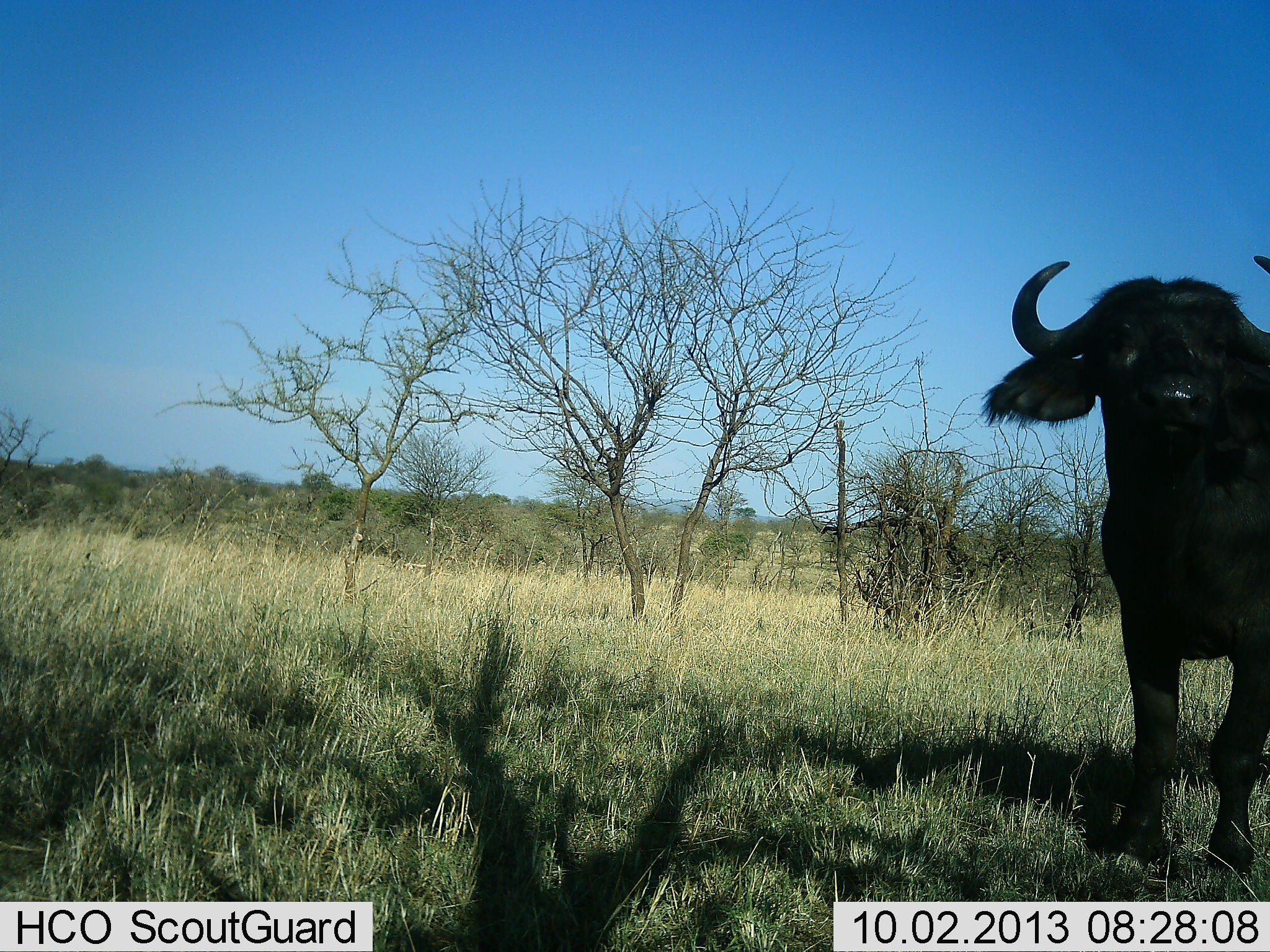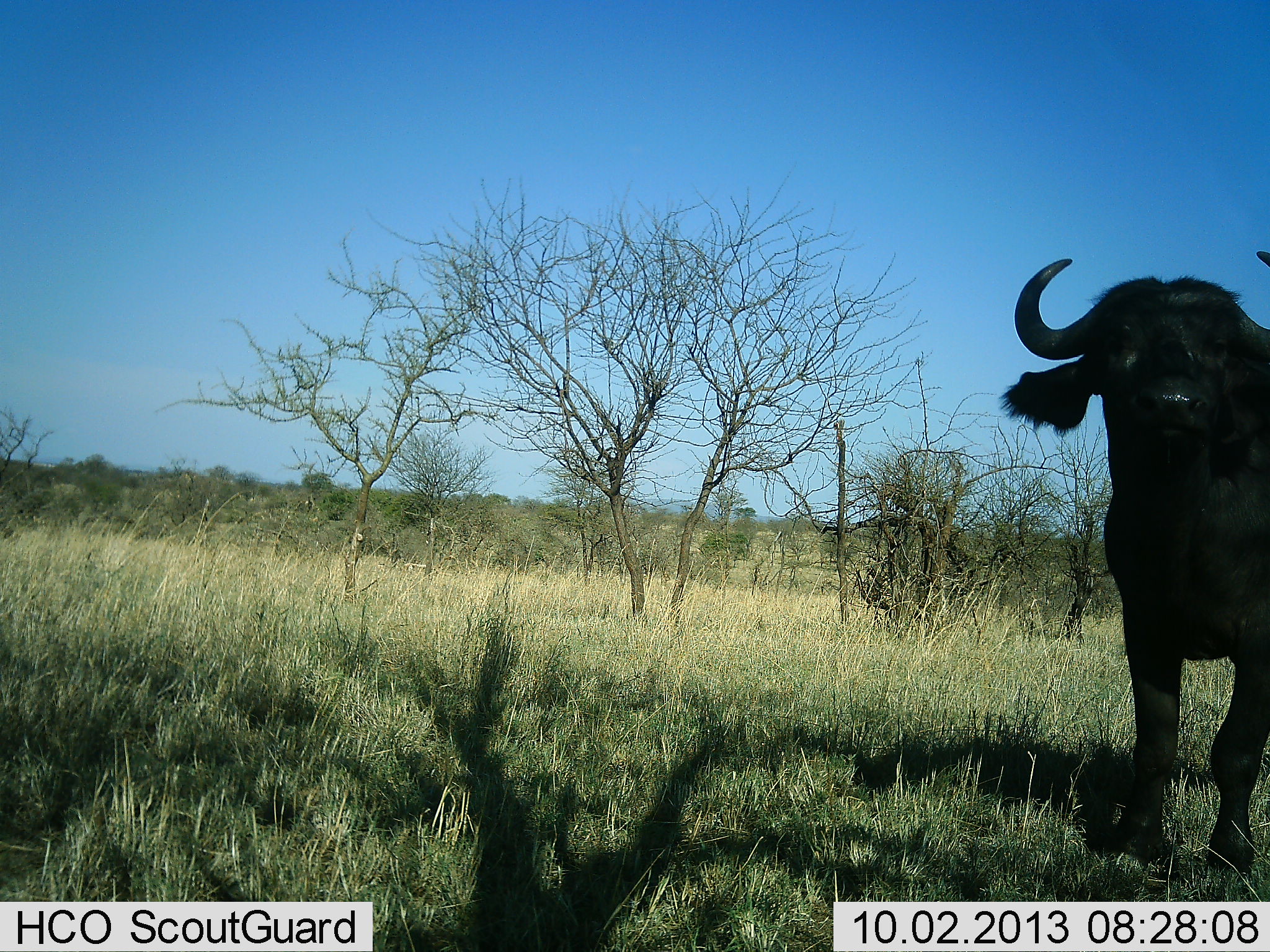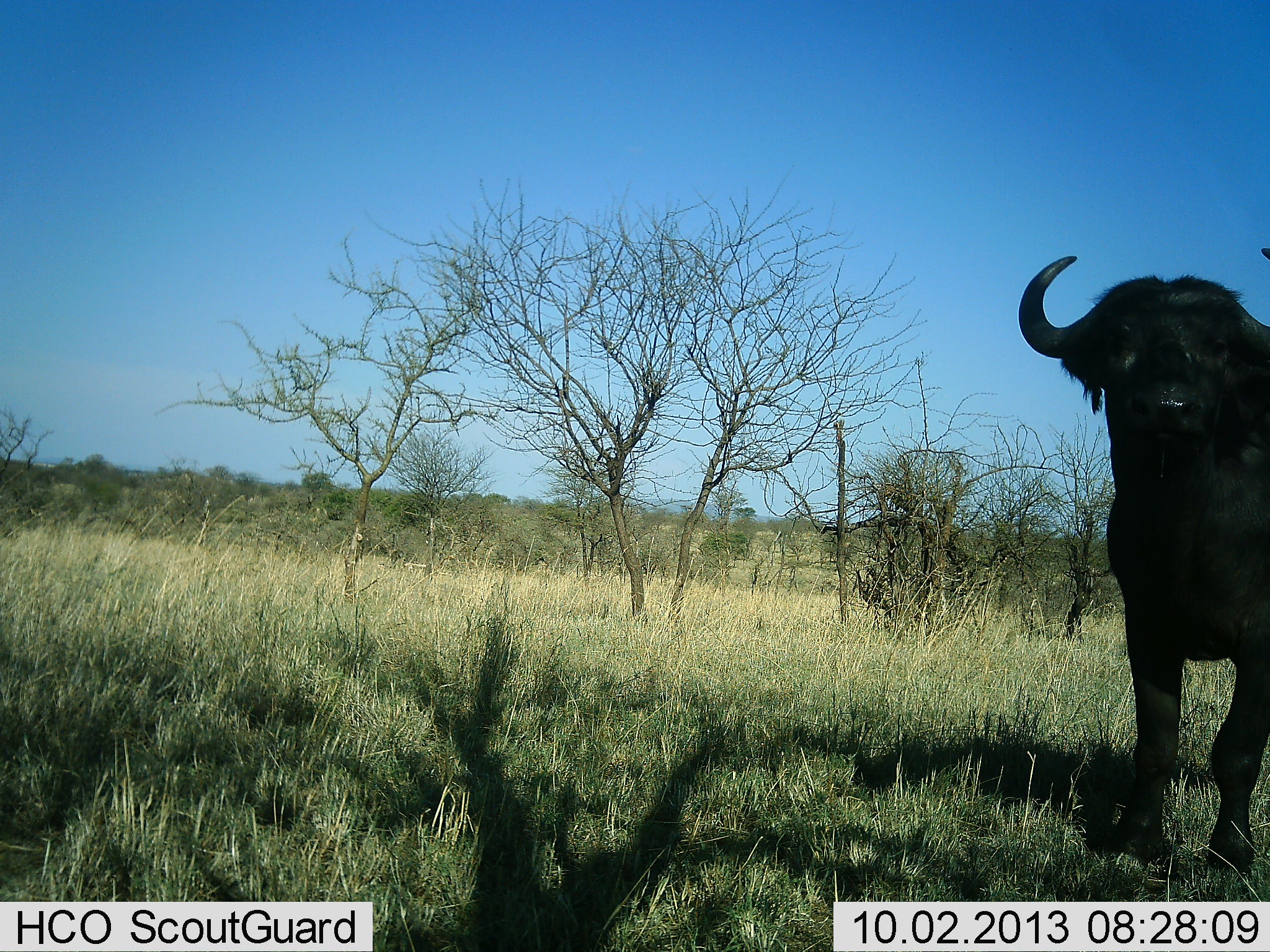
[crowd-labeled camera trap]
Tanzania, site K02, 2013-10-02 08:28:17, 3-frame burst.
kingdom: Animalia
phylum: Chordata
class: Mammalia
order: Artiodactyla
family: Bovidae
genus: Syncerus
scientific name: Syncerus caffer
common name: cape buffalo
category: buffalo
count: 1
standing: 96%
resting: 4%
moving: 4%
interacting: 4%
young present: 0%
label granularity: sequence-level